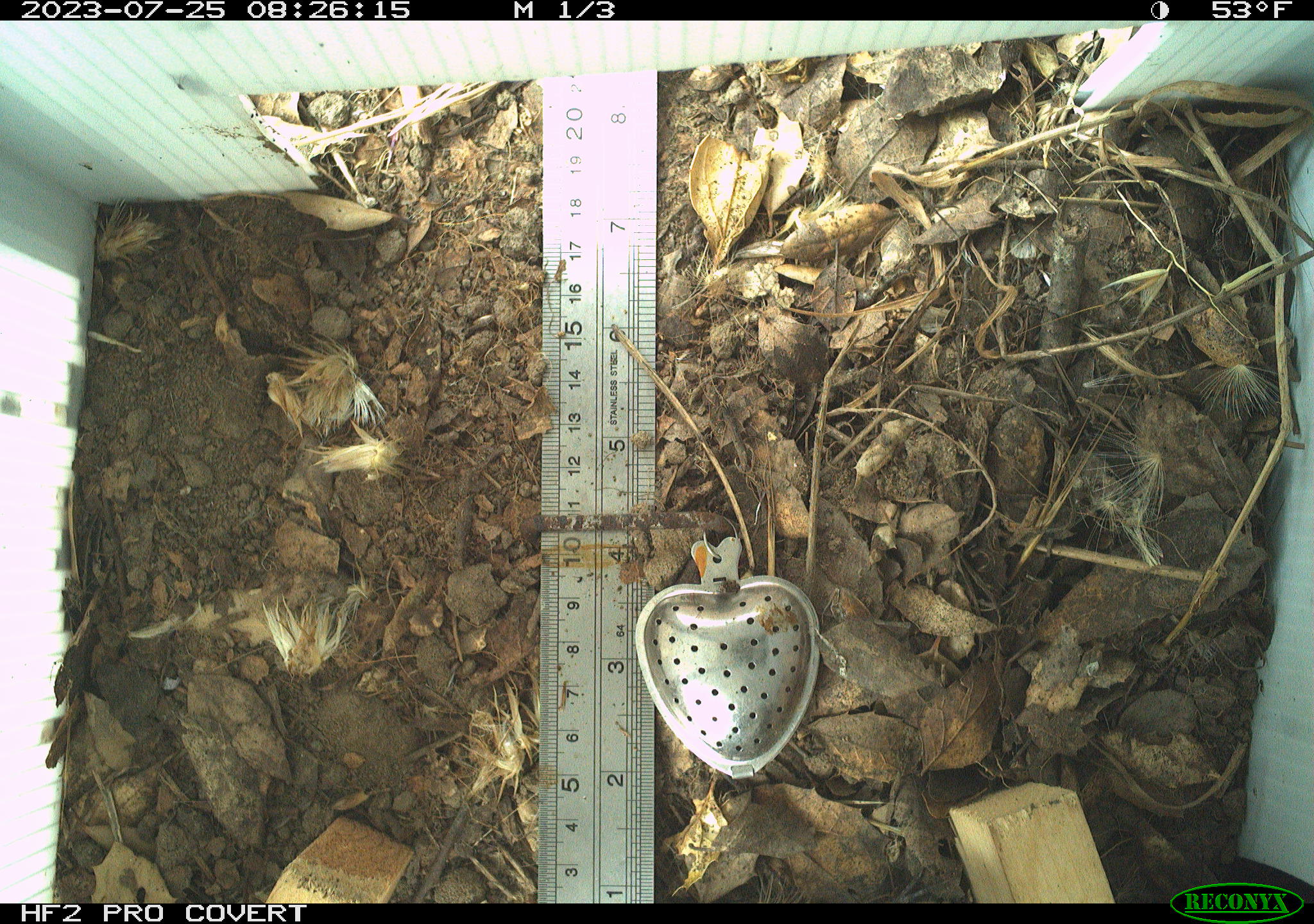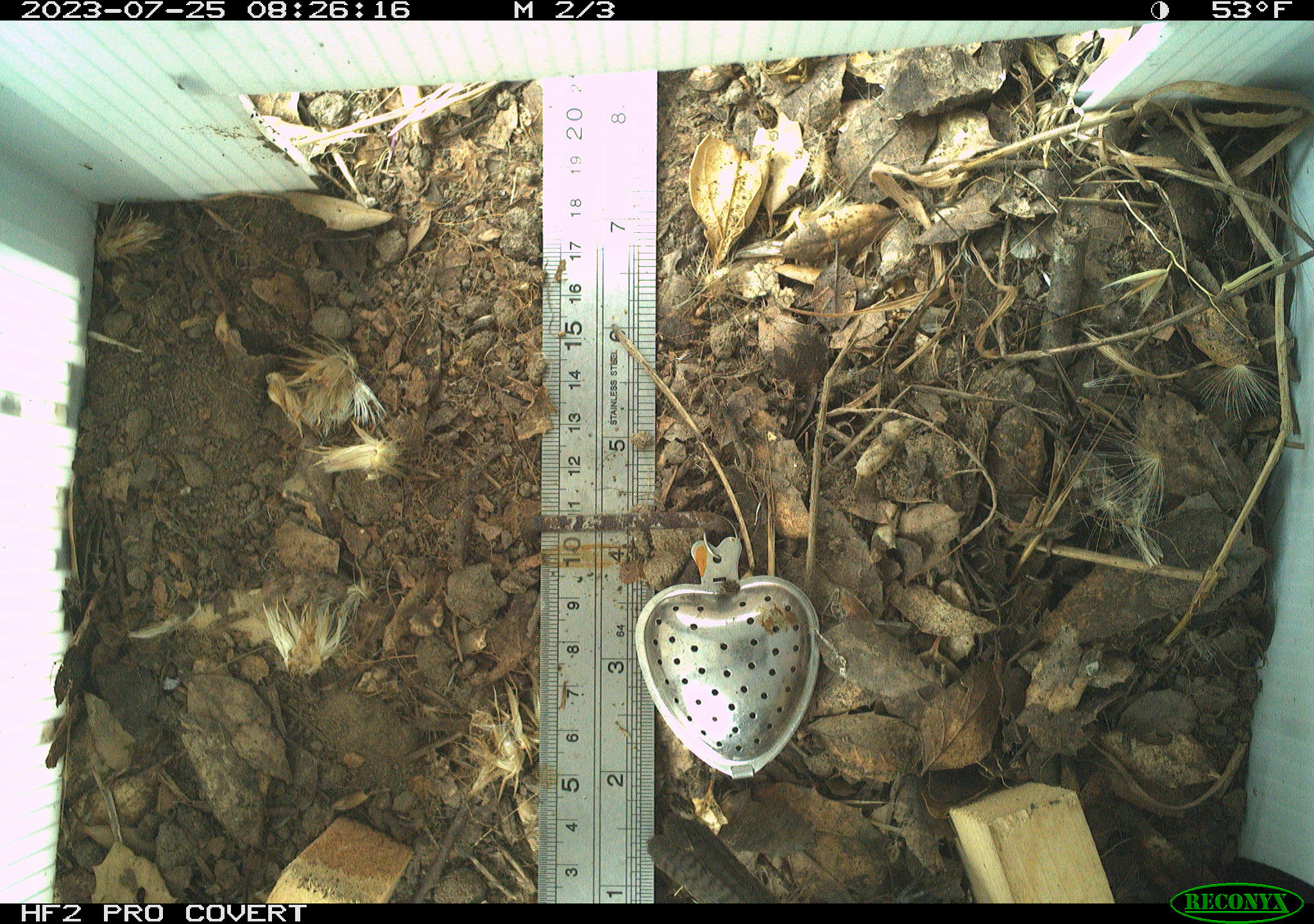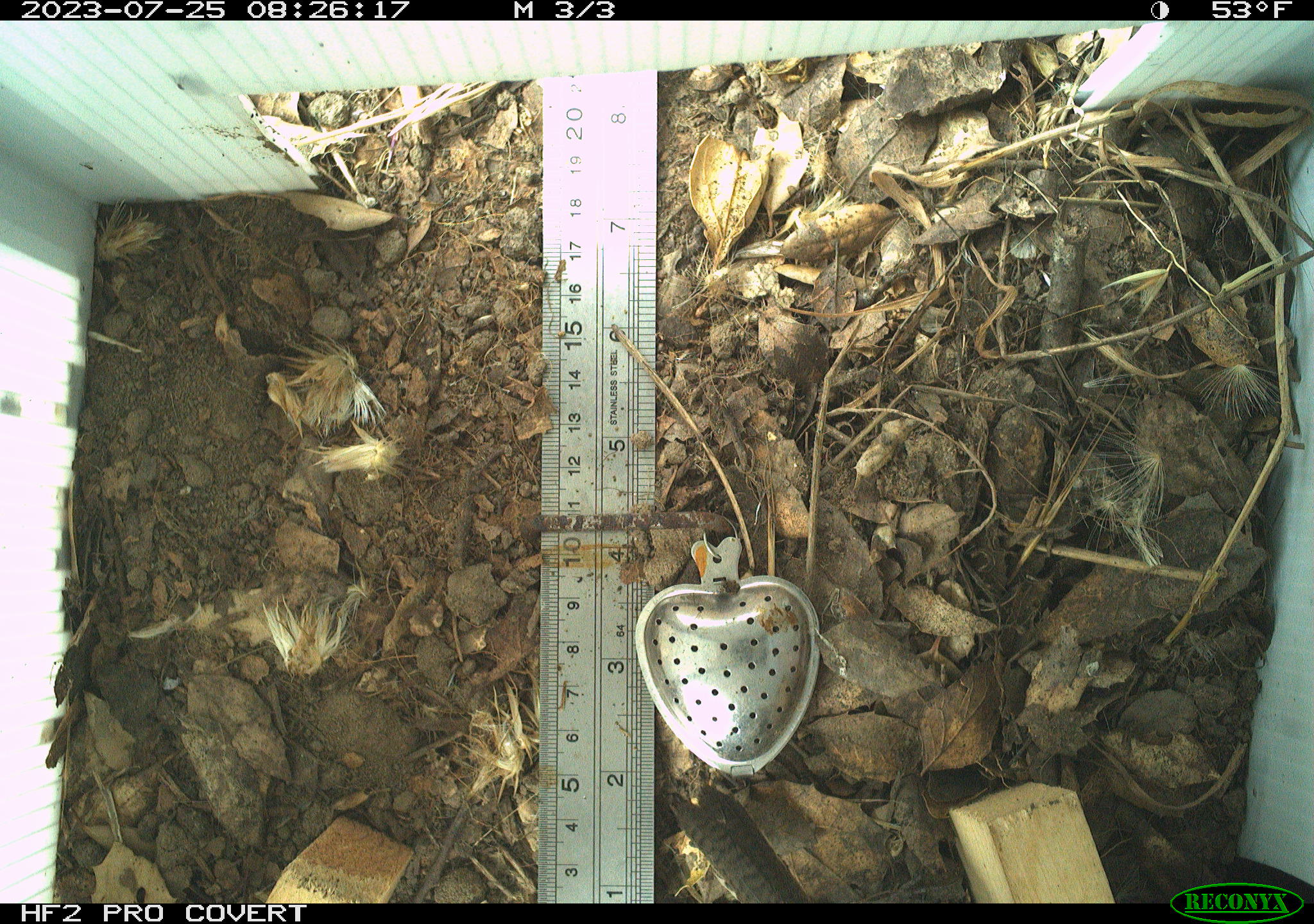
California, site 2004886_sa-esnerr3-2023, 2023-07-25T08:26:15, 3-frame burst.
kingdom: Animalia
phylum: Chordata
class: Aves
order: Passeriformes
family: Troglodytidae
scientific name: Troglodytidae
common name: wren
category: troglodytidae family